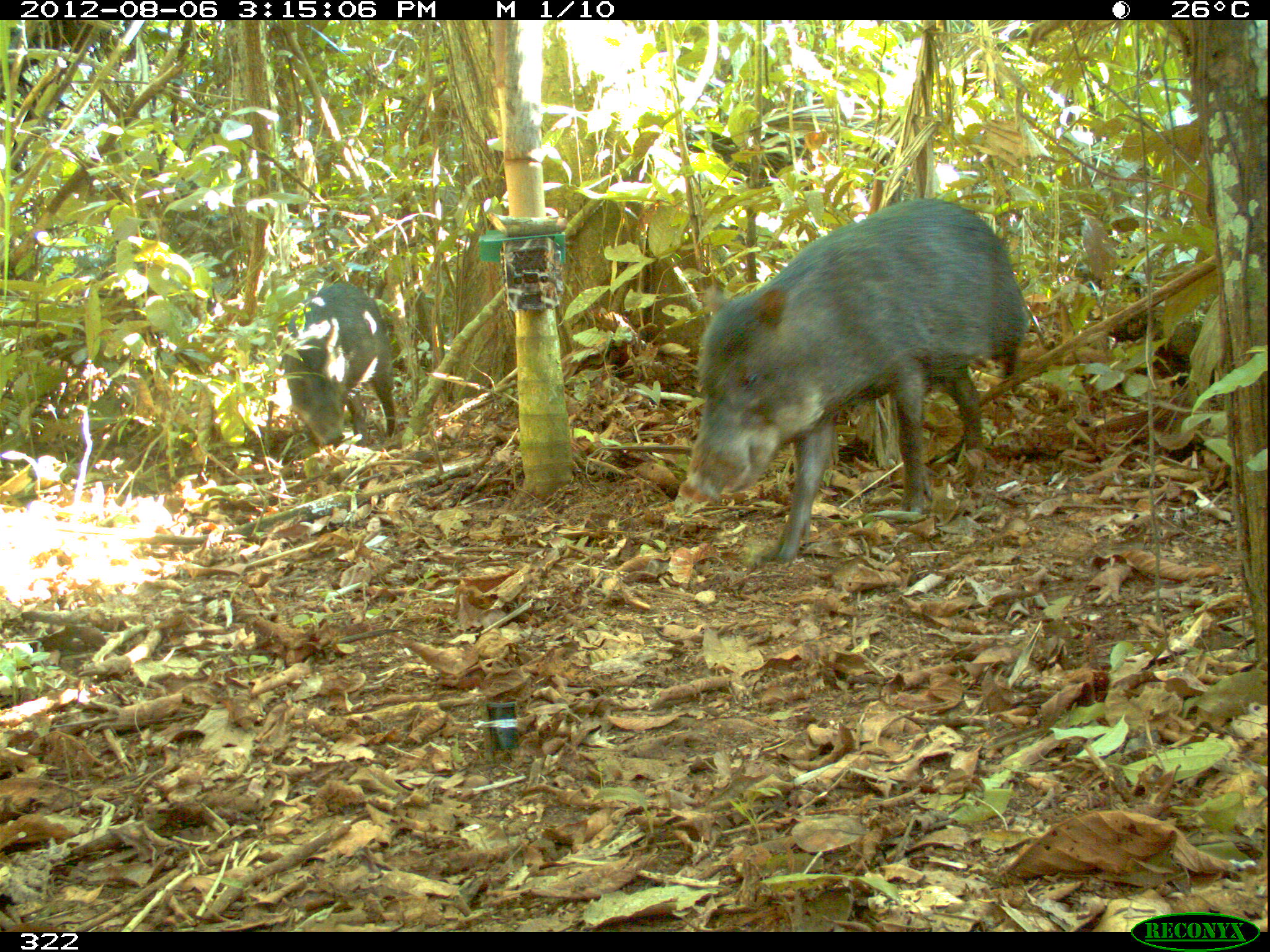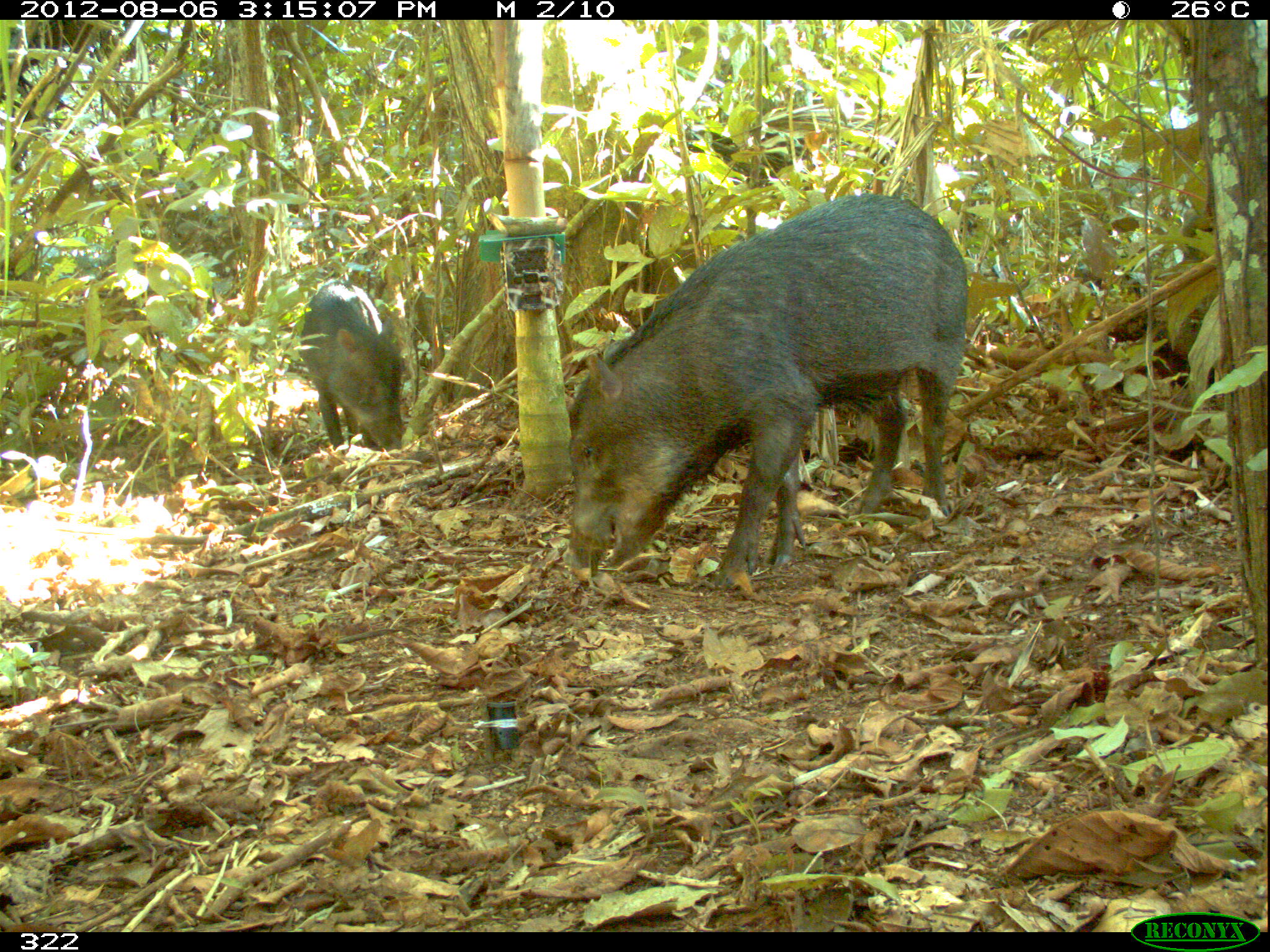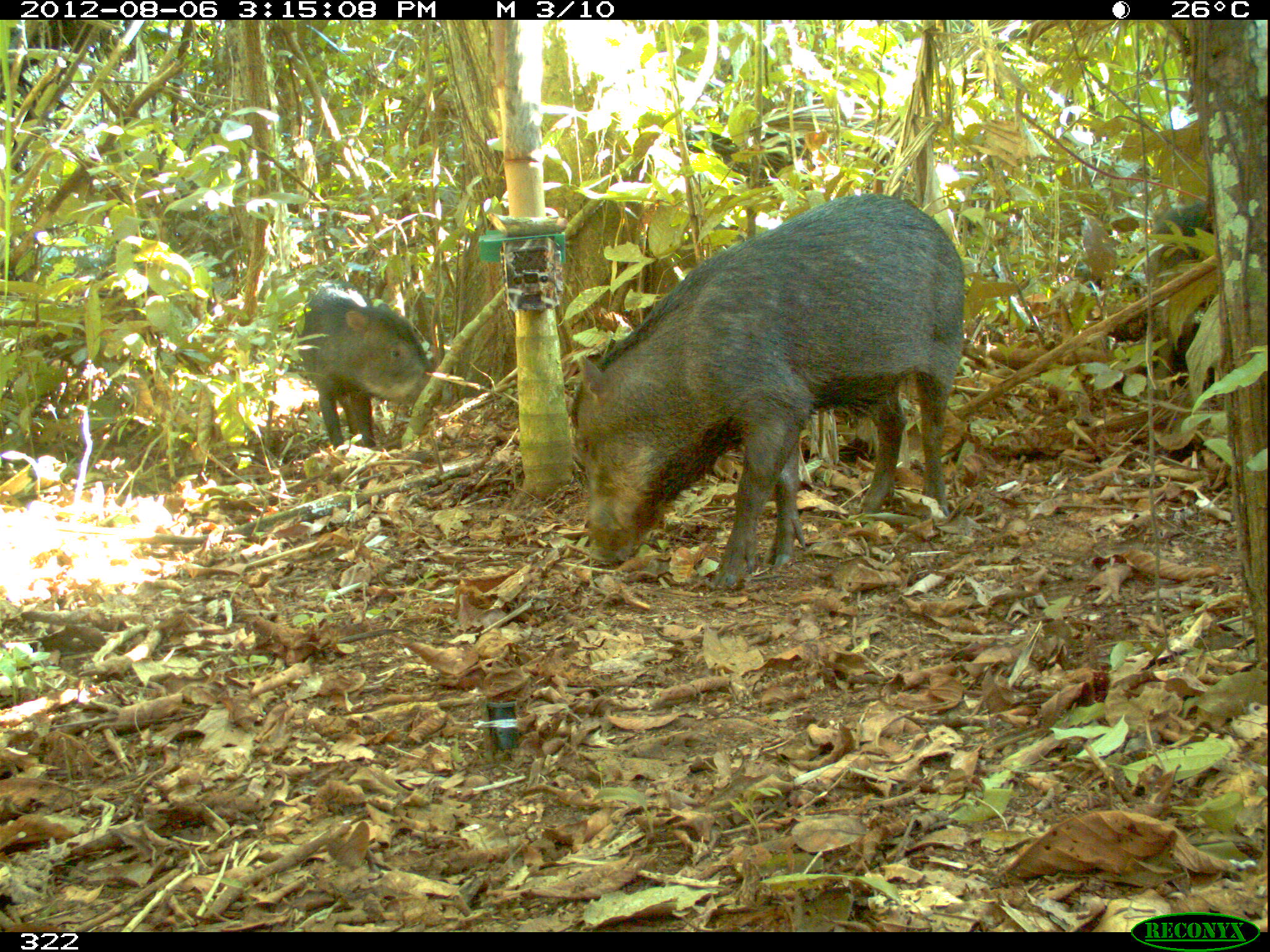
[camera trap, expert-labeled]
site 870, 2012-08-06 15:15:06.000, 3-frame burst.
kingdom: Animalia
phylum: Chordata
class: Mammalia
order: Artiodactyla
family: Tayassuidae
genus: Tayassu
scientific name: Tayassu pecari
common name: white-lipped peccary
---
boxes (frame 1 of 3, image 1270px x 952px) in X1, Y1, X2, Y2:
tayassu pecari: 679, 195, 1030, 563; 280, 281, 396, 446